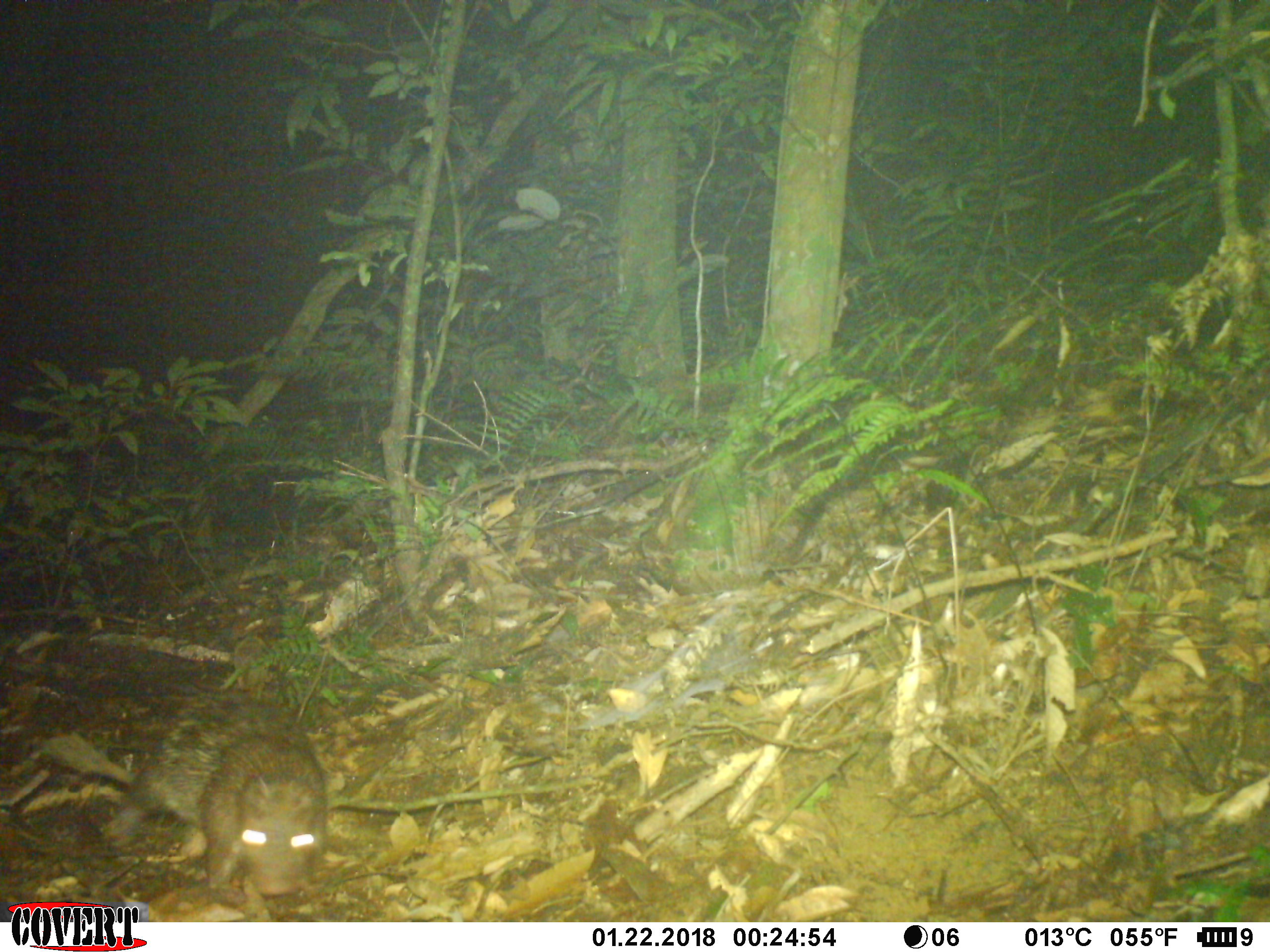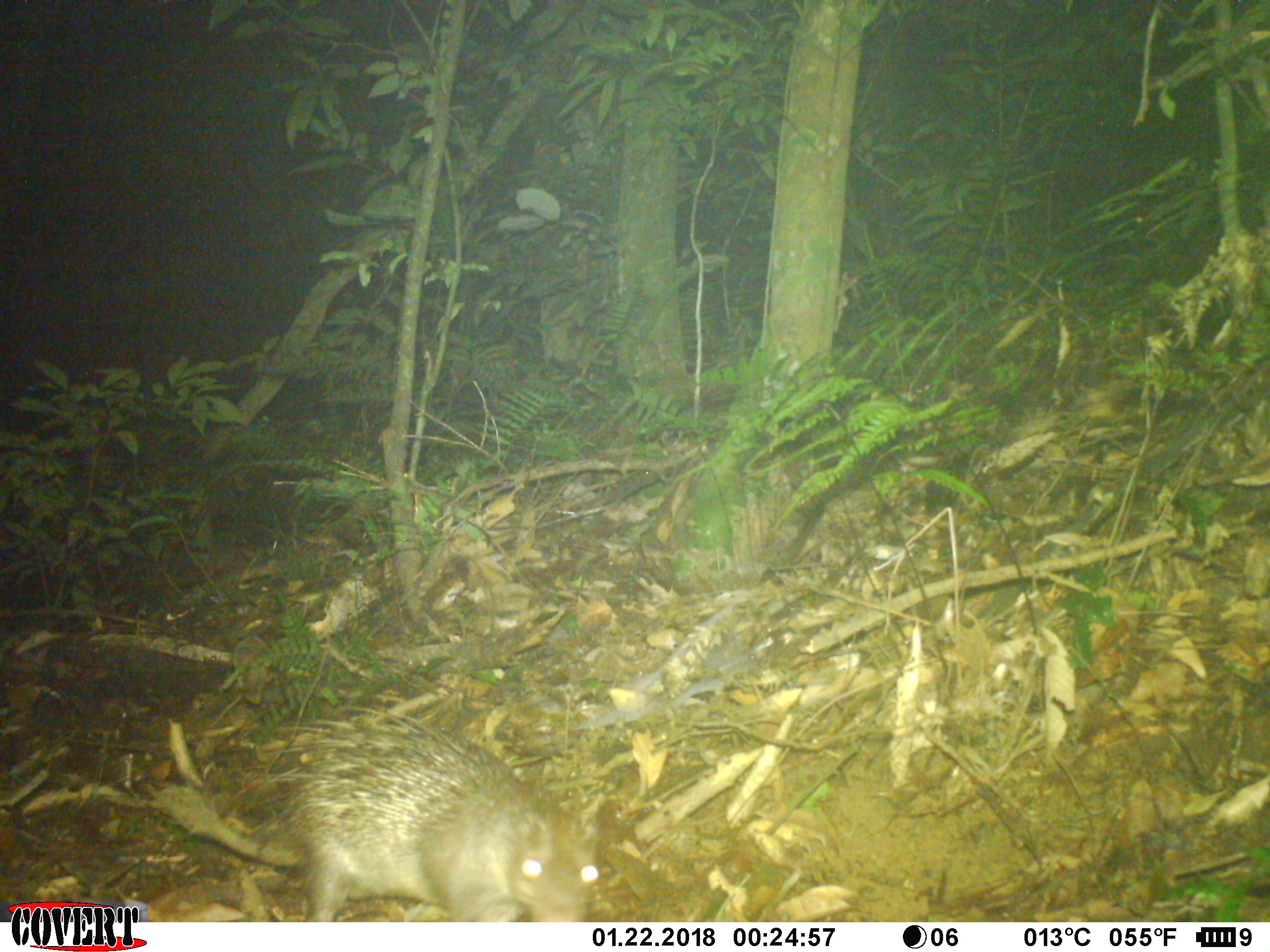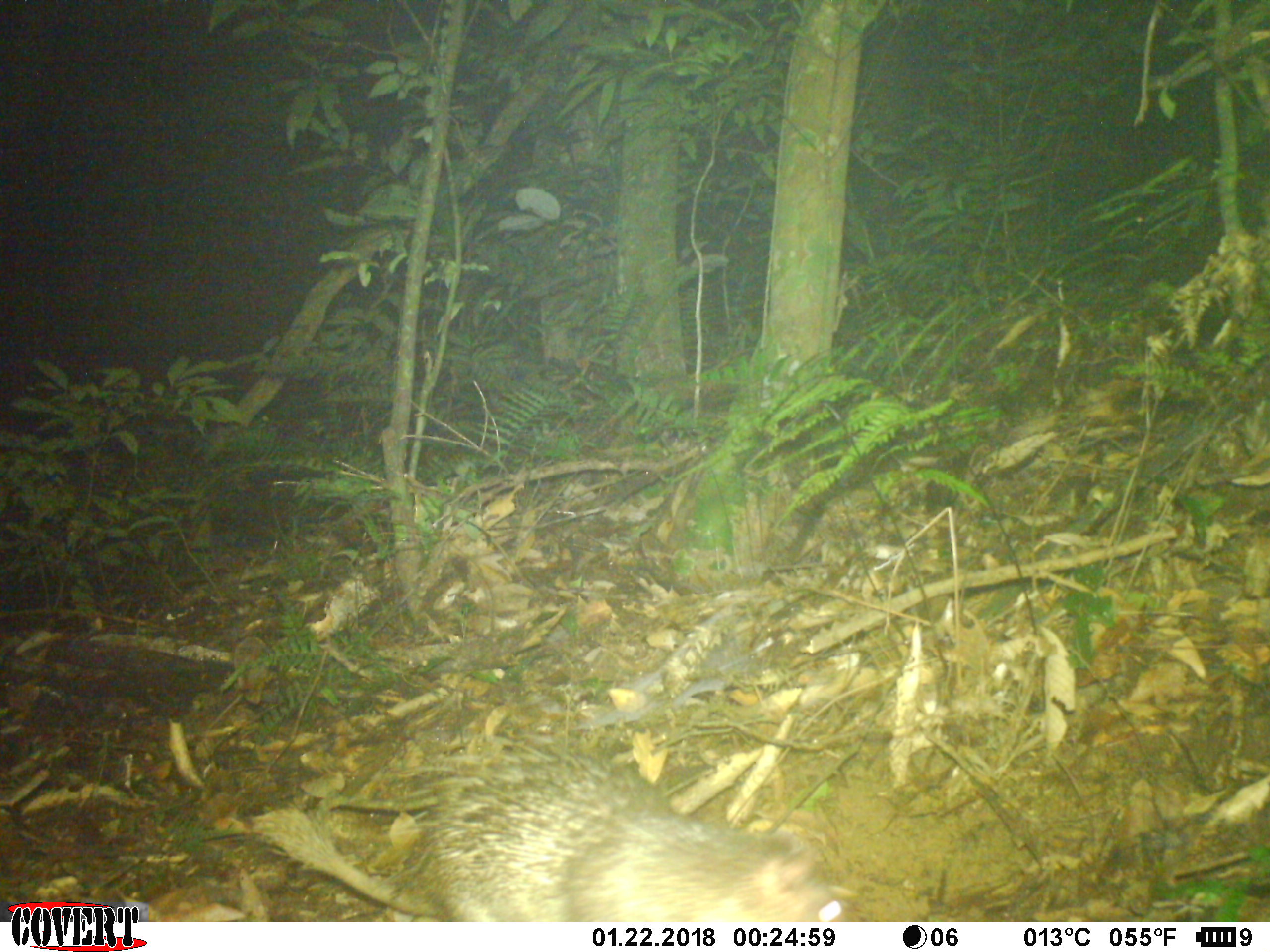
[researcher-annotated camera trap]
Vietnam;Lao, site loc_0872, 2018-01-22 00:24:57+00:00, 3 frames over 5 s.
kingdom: Animalia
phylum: Chordata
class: Mammalia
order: Rodentia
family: Hystricidae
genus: Atherurus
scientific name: Atherurus macrourus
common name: asiatic brush-tailed porcupine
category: asiatic brush tailed porcupine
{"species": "asiatic brush tailed porcupine (asiatic brush-tailed porcupine) (Atherurus macrourus)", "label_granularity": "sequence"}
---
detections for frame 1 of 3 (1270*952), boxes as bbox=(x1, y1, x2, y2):
asiatic brush tailed porcupine: bbox=(99, 689, 324, 895)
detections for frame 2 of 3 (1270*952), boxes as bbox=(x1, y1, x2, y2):
asiatic brush tailed porcupine: bbox=(239, 706, 598, 922)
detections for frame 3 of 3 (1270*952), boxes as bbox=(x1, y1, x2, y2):
asiatic brush tailed porcupine: bbox=(421, 737, 849, 922)